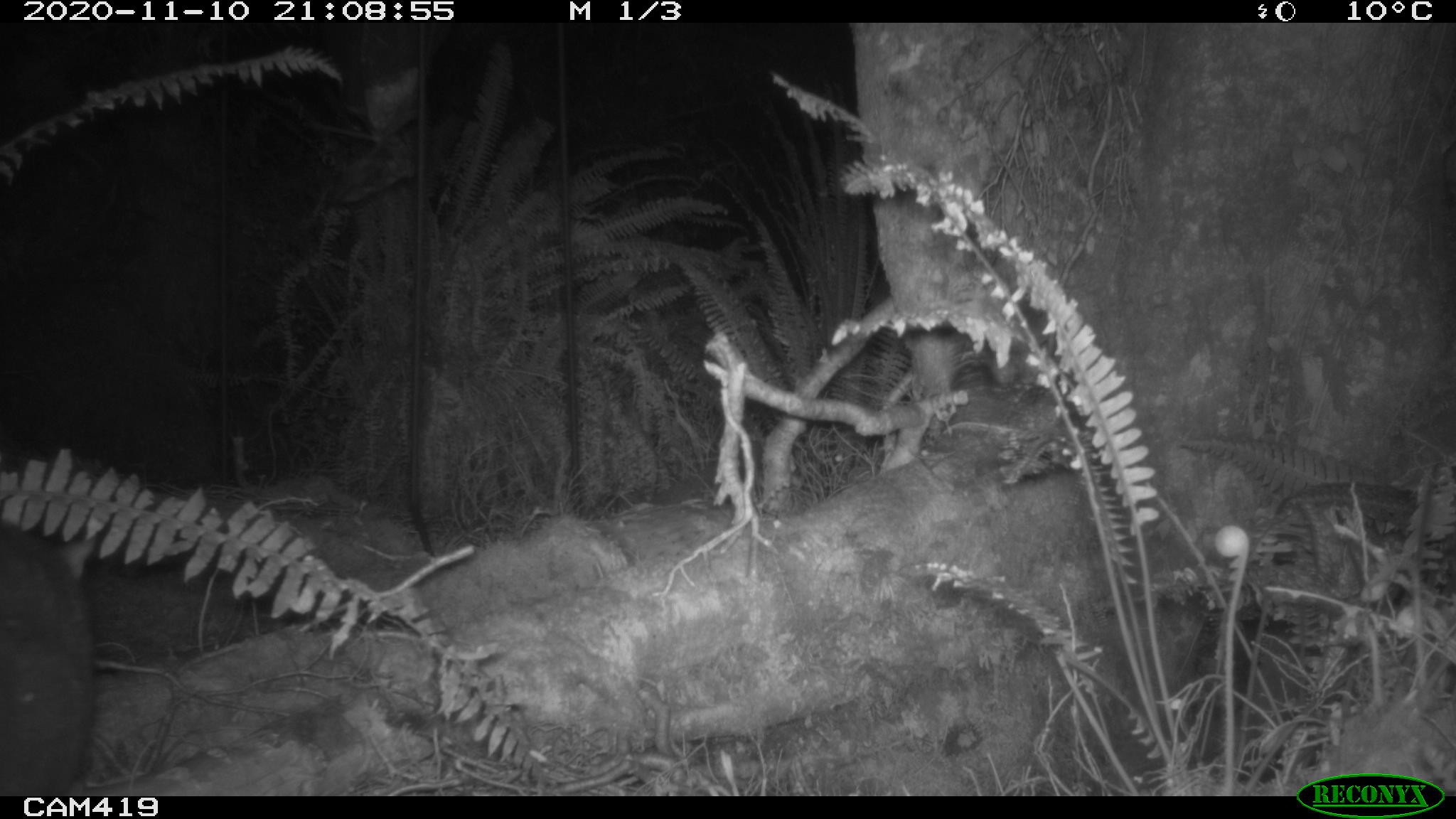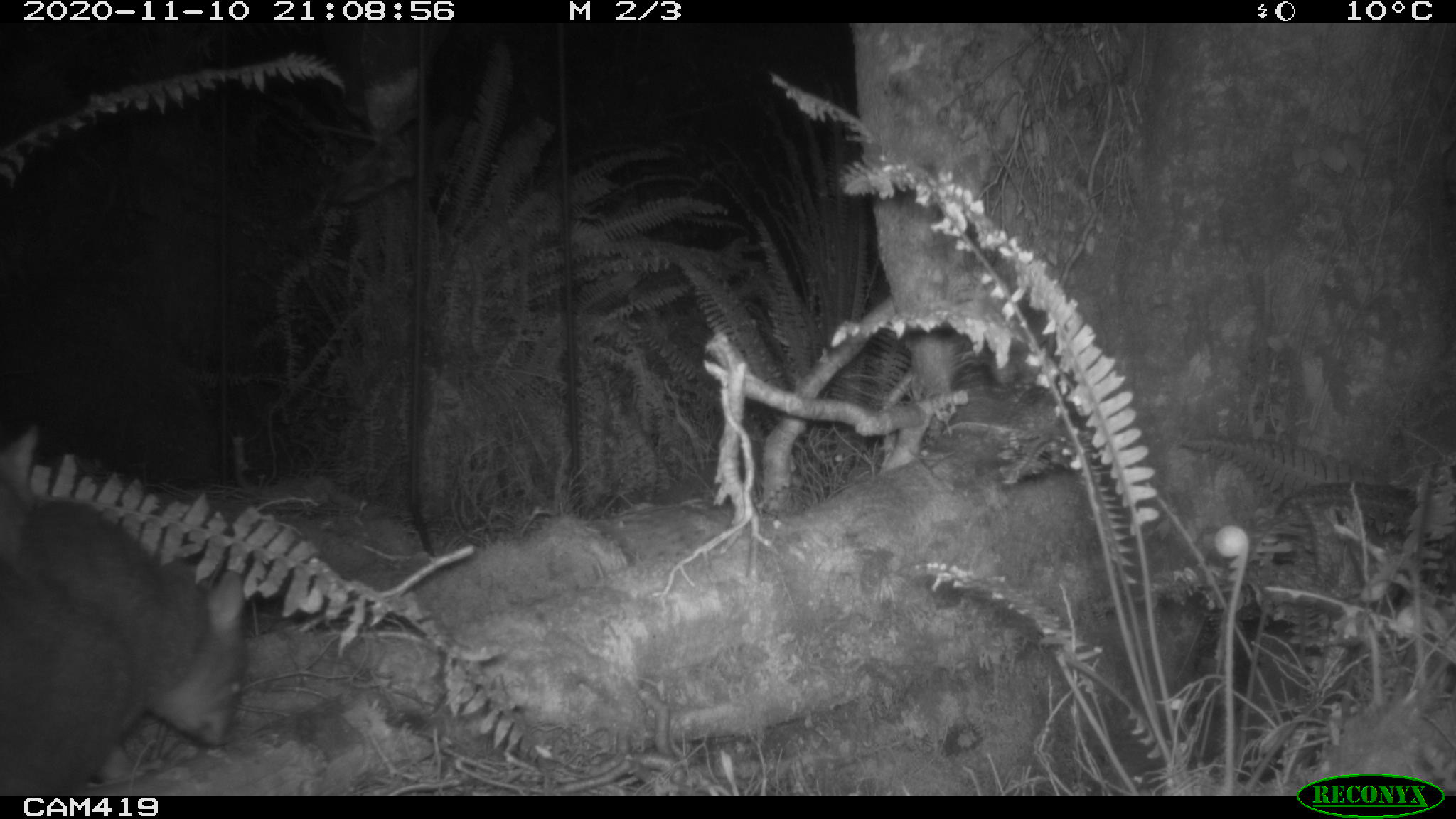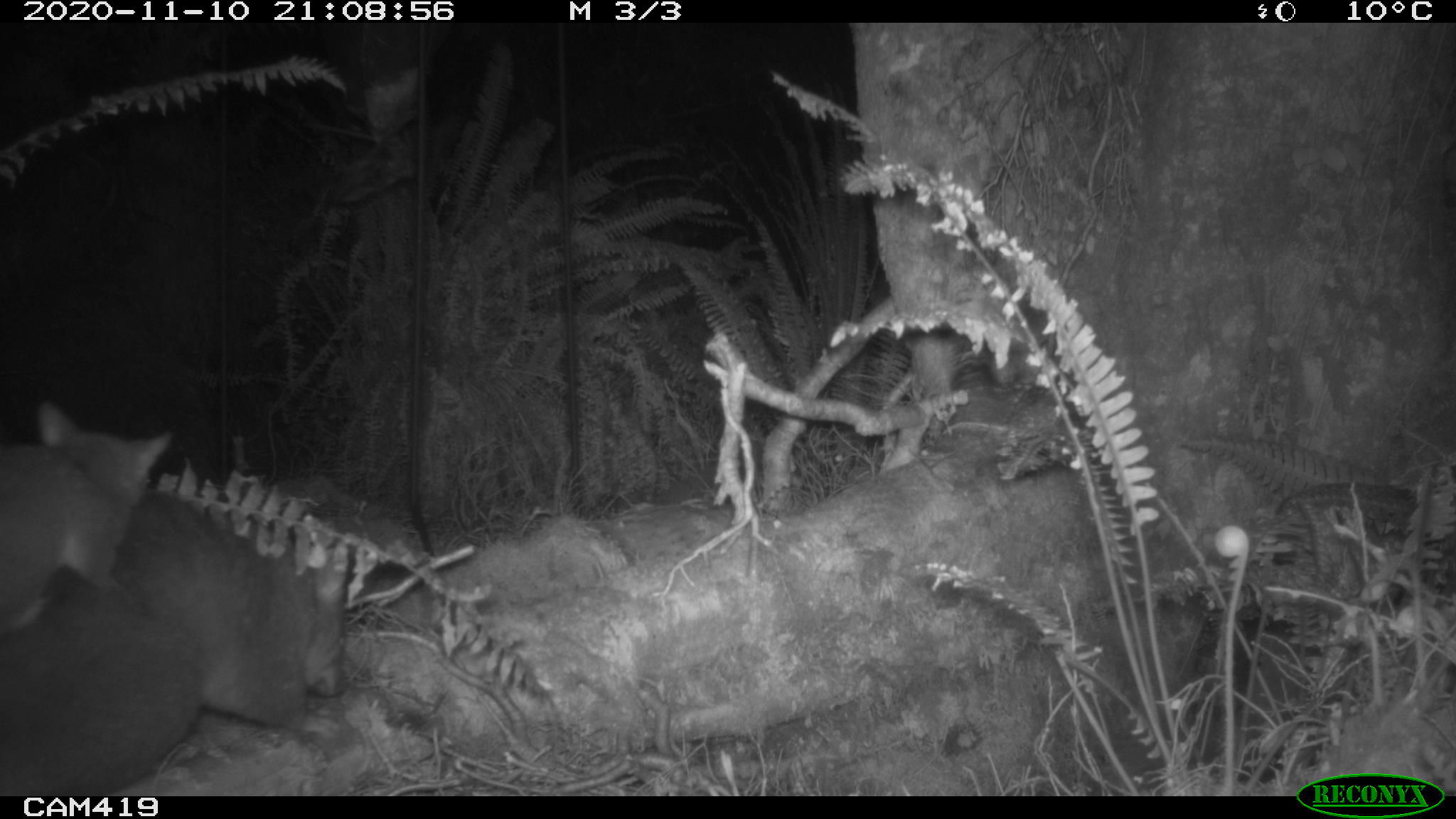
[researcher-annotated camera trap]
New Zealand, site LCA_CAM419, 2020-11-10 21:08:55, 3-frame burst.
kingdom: Animalia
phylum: Chordata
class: Mammalia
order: Diprotodontia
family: Phalangeridae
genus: Trichosurus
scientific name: Trichosurus vulpecula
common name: common brushtail possum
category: possum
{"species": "possum (common brushtail possum) (Trichosurus vulpecula)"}